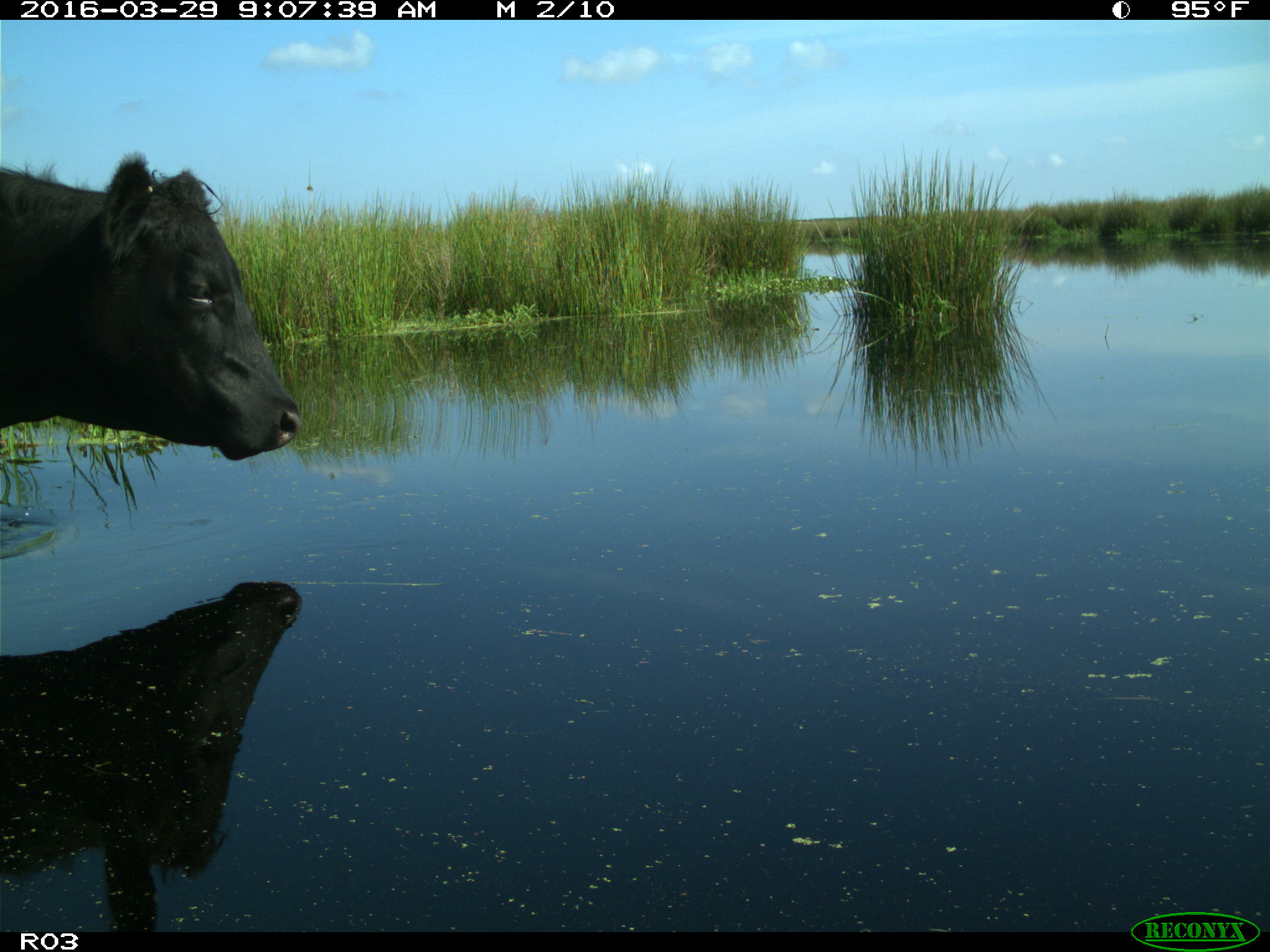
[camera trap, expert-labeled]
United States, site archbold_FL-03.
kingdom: Animalia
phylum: Chordata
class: Mammalia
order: Artiodactyla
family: Bovidae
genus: Bos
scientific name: Bos taurus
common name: domestic cow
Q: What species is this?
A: Bos taurus (domestic cow).